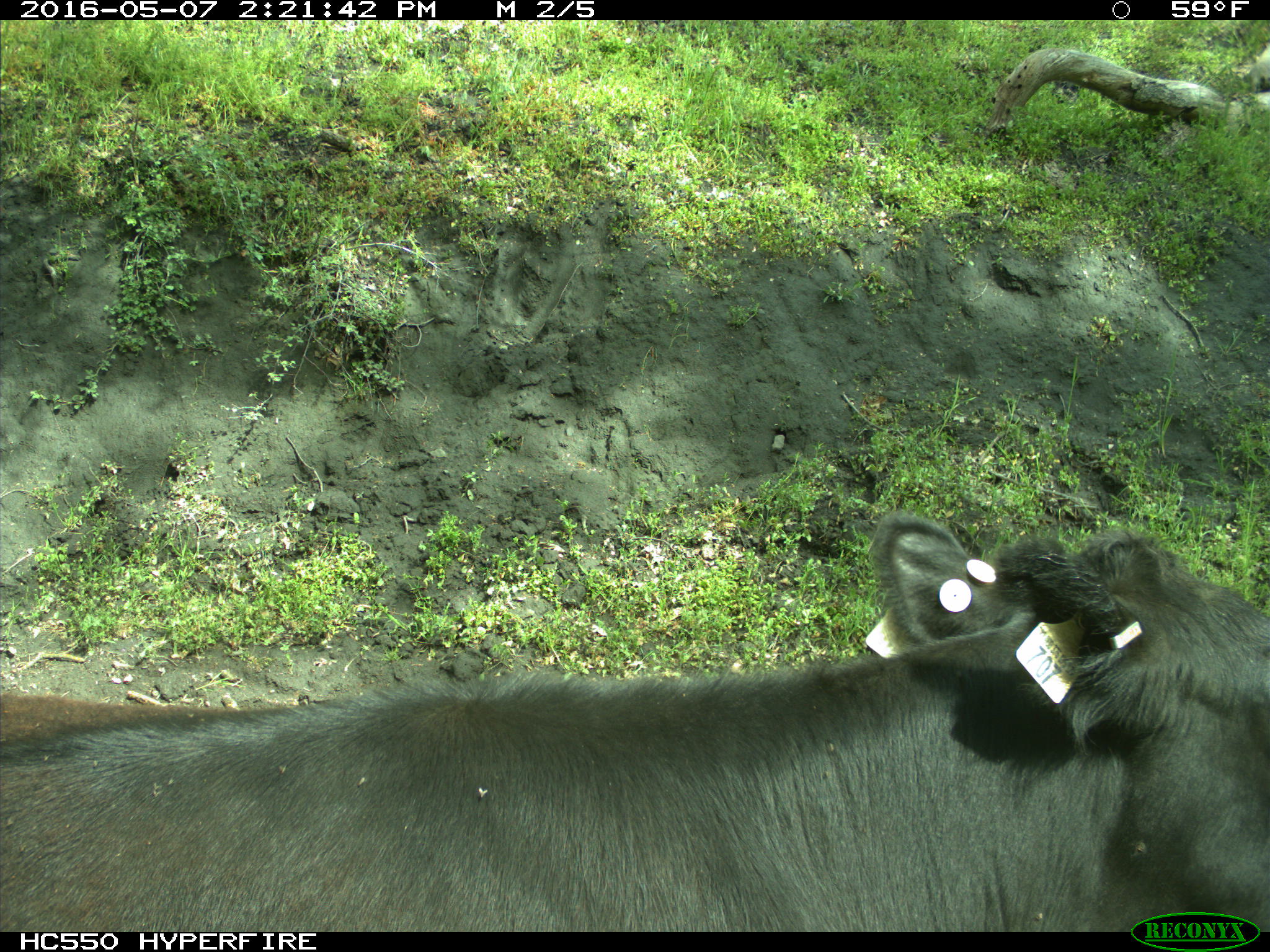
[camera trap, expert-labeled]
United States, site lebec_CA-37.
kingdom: Animalia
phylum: Chordata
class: Mammalia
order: Artiodactyla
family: Bovidae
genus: Bos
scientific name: Bos taurus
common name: domestic cow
Bos taurus (domestic cow).